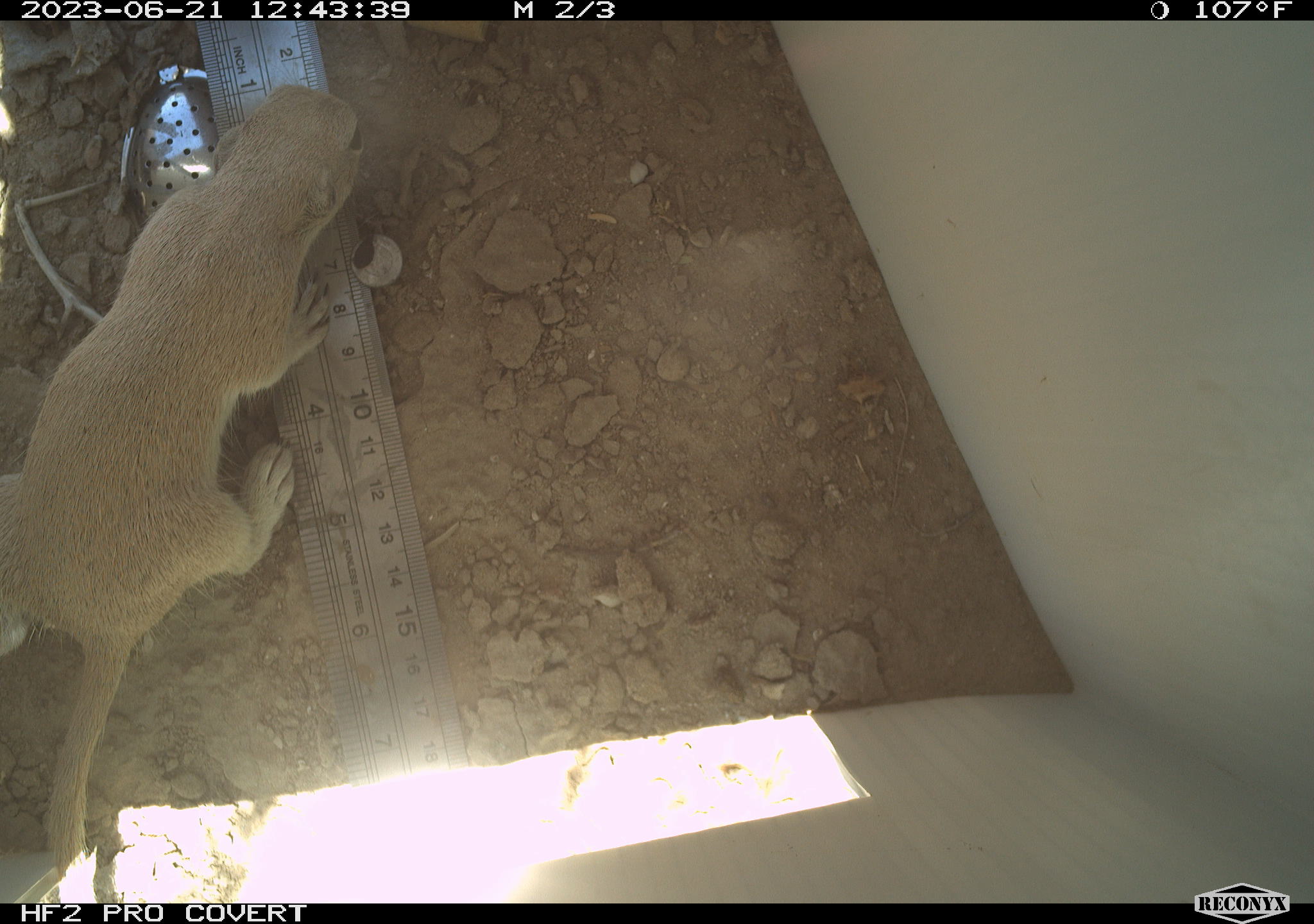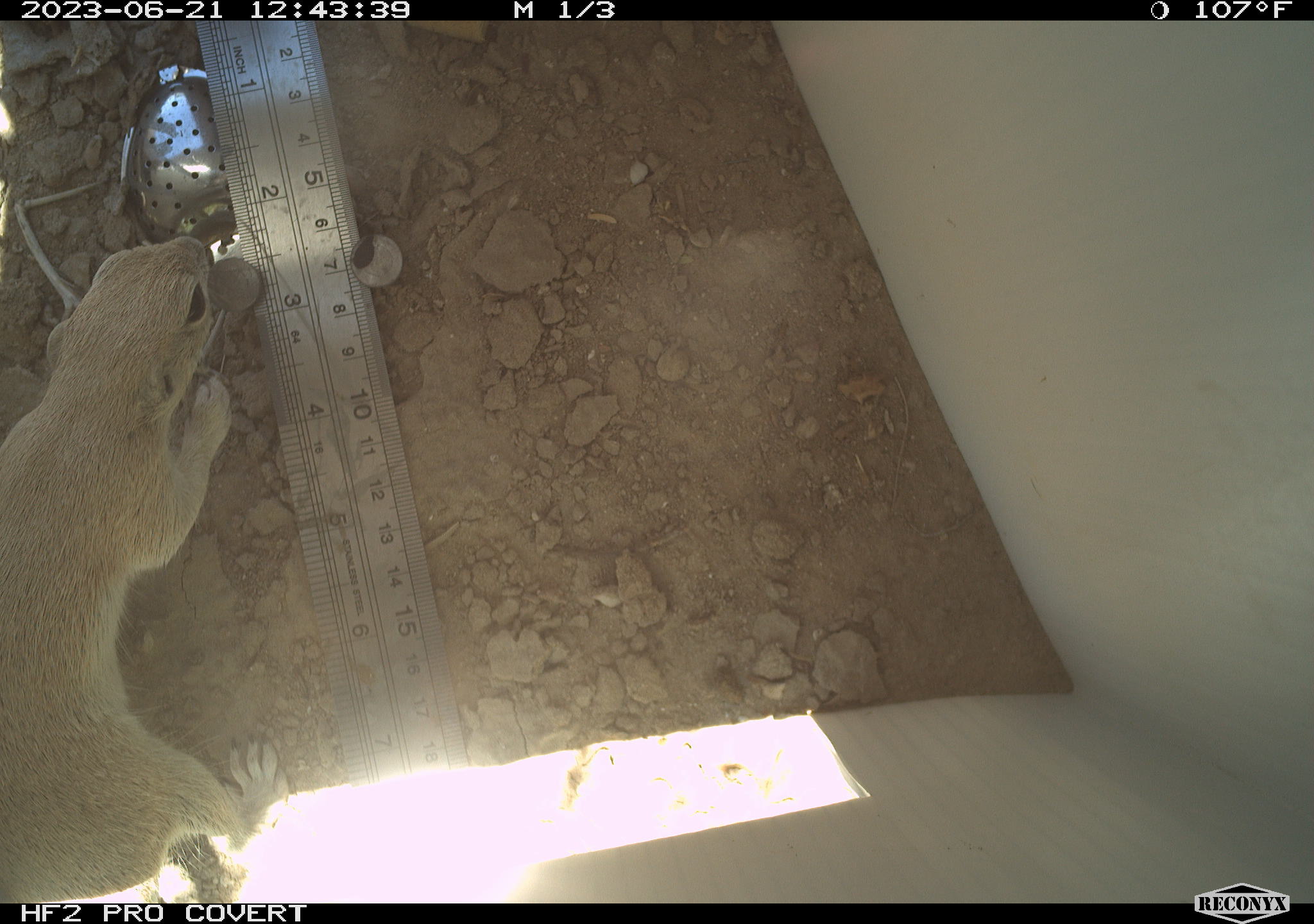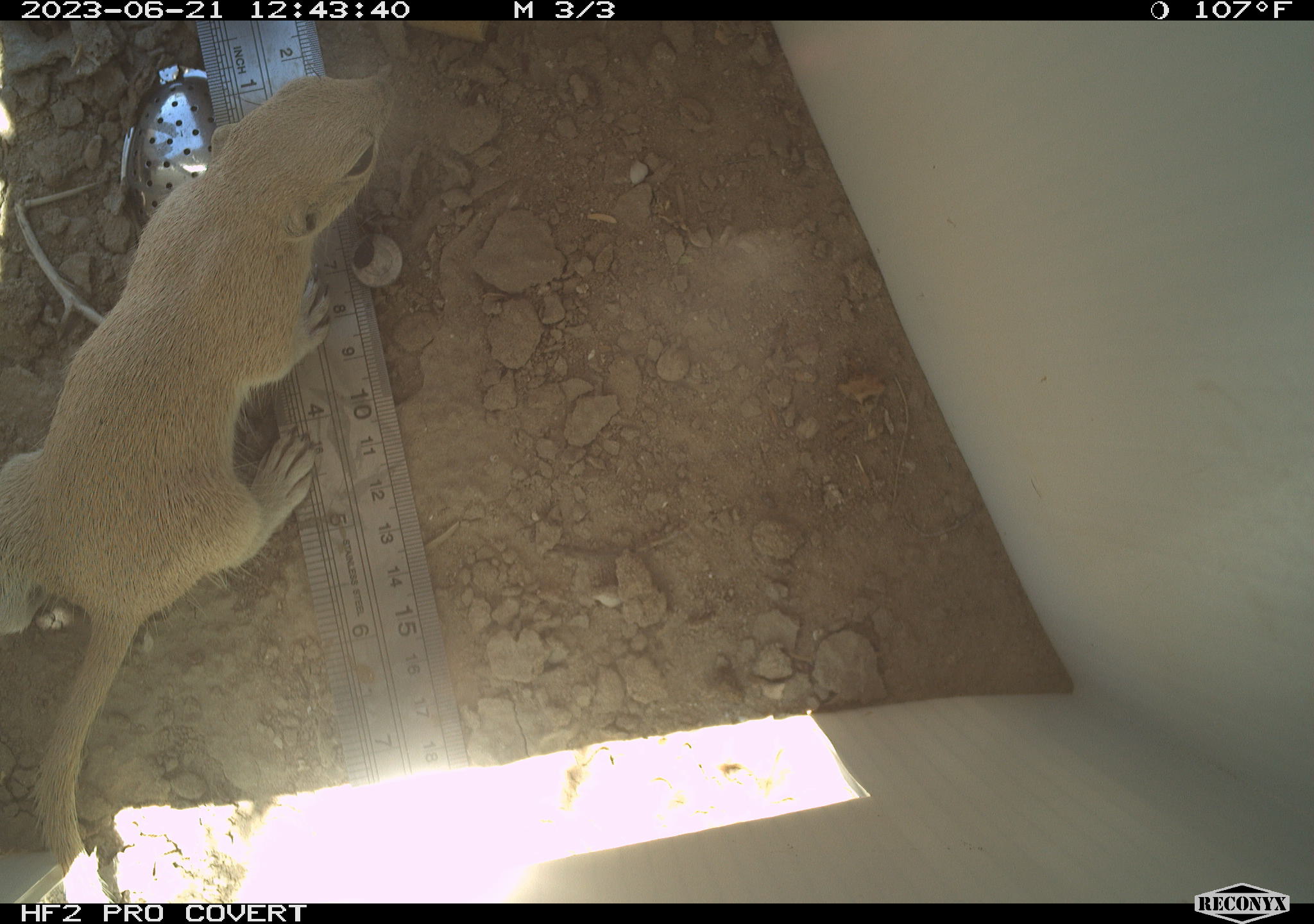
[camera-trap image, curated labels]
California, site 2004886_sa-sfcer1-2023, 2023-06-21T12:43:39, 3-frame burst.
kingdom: Animalia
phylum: Chordata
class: Mammalia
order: Rodentia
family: Sciuridae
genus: Xerospermophilus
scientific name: Xerospermophilus tereticaudus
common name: round-tailed ground squirrel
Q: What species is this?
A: Round-tailed ground squirrel (Xerospermophilus tereticaudus).